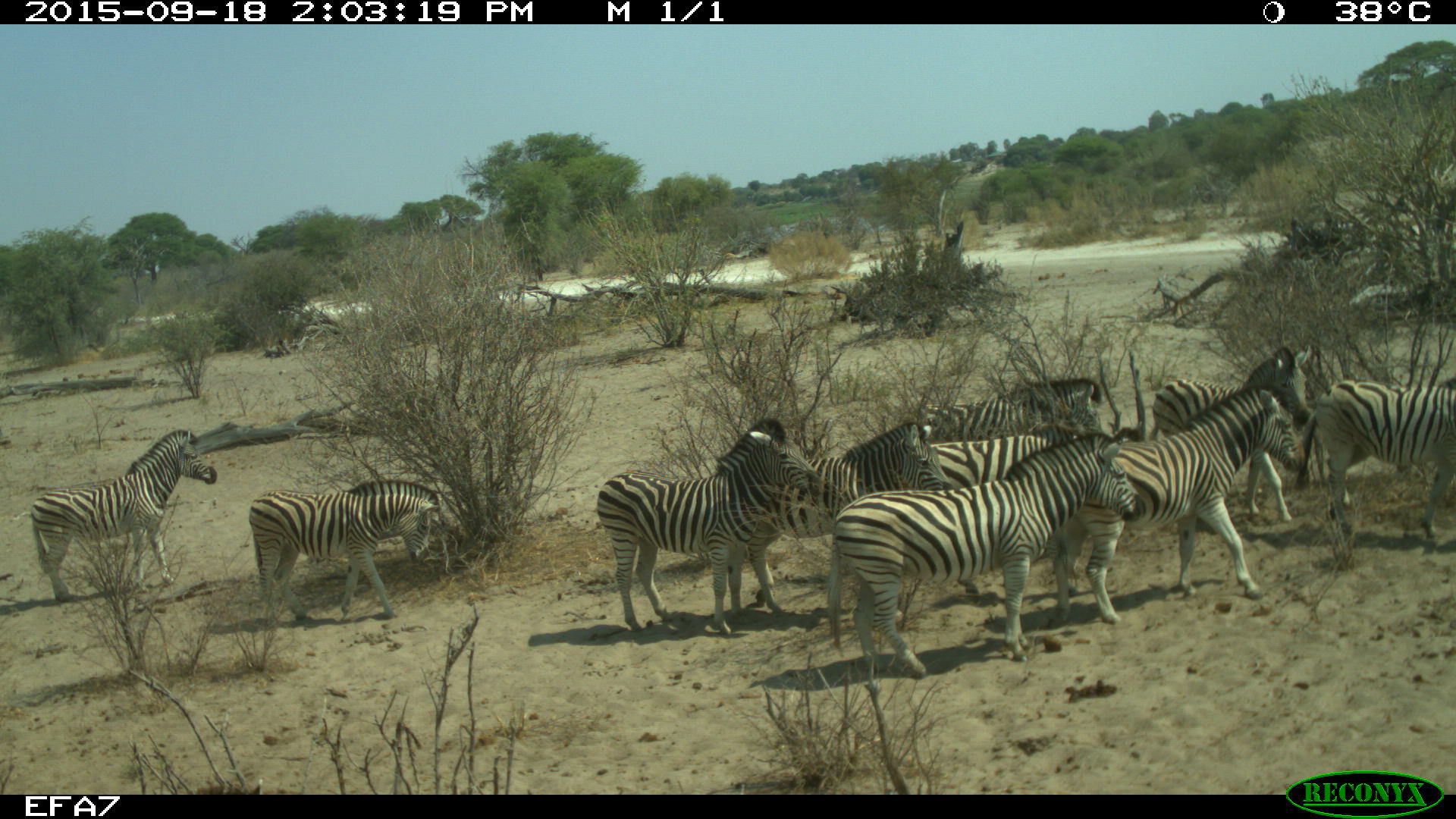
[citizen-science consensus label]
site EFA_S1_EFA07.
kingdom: Animalia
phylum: Chordata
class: Mammalia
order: Perissodactyla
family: Equidae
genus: Equus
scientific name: Equus quagga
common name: plains zebra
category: zebraplains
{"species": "zebraplains (plains zebra) (Equus quagga)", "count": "10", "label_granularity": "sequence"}